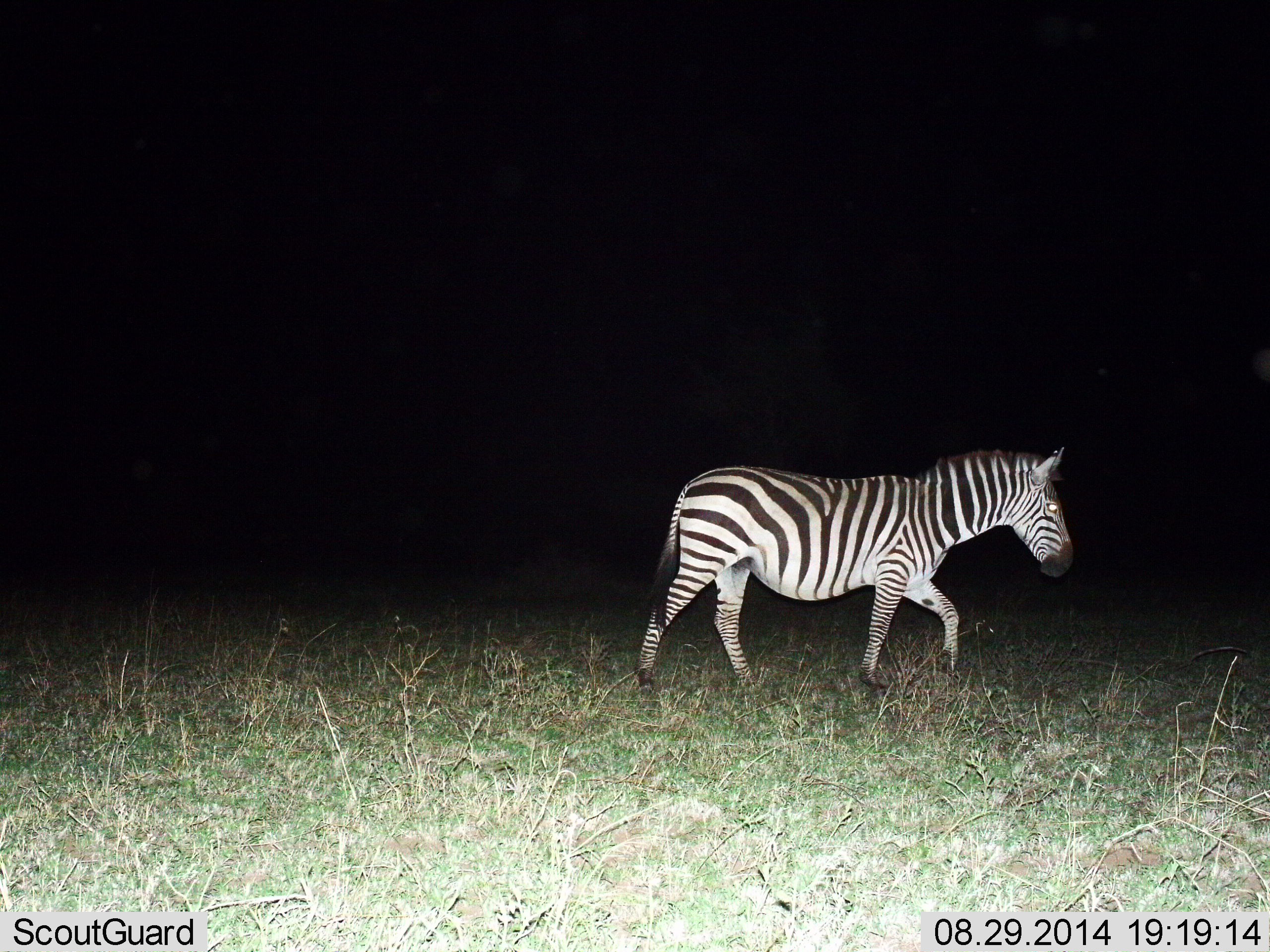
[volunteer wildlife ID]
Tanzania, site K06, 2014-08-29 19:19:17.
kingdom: Animalia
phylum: Chordata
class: Mammalia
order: Perissodactyla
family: Equidae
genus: Equus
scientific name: Equus quagga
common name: plains zebra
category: zebra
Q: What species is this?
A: Zebra (plains zebra) (Equus quagga).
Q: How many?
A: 1.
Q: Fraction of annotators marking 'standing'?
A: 10%.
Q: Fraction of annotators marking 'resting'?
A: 0%.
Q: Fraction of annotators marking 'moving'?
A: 90%.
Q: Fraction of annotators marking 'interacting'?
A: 0%.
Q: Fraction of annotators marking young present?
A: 0%.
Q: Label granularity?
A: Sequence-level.